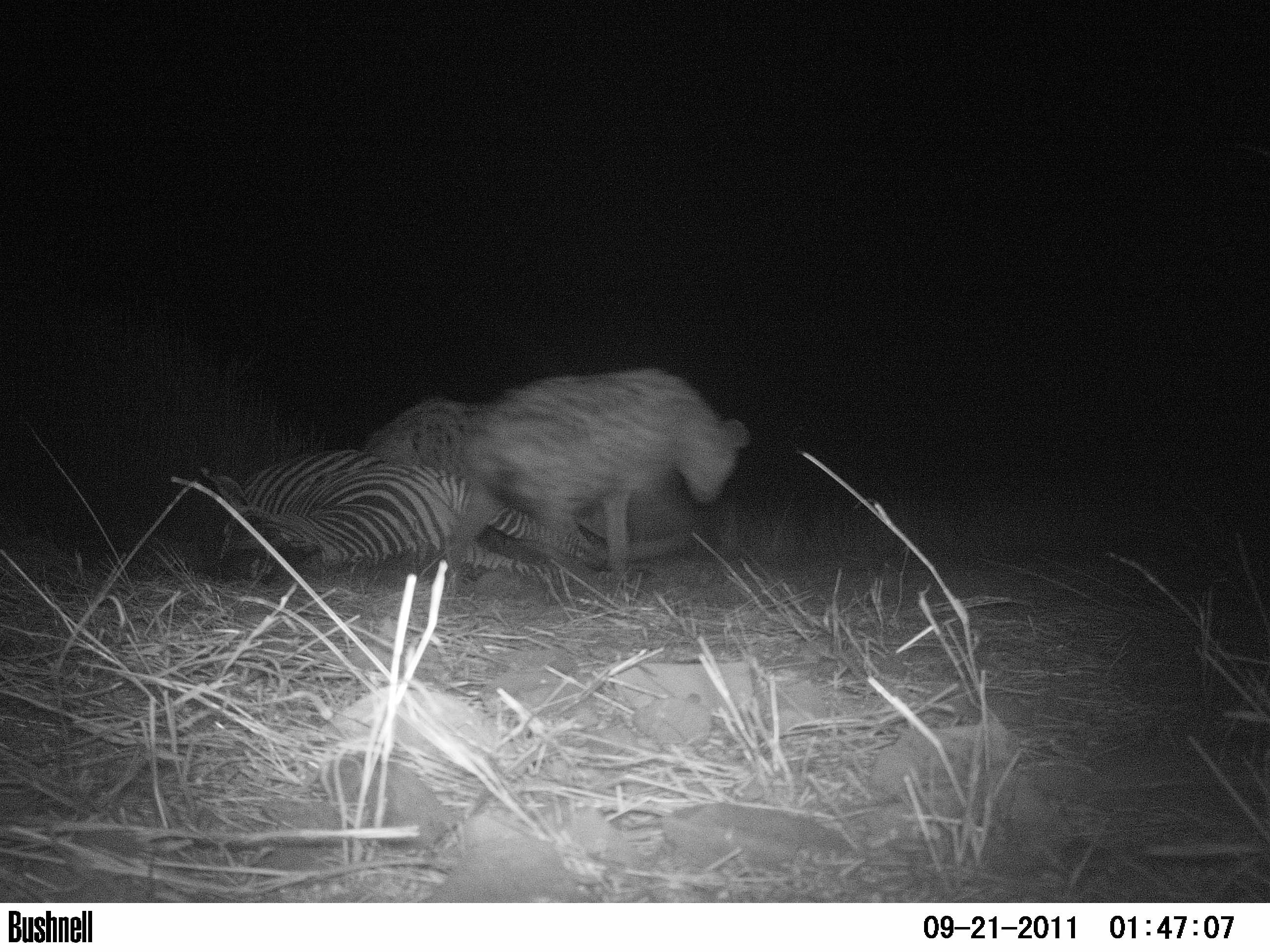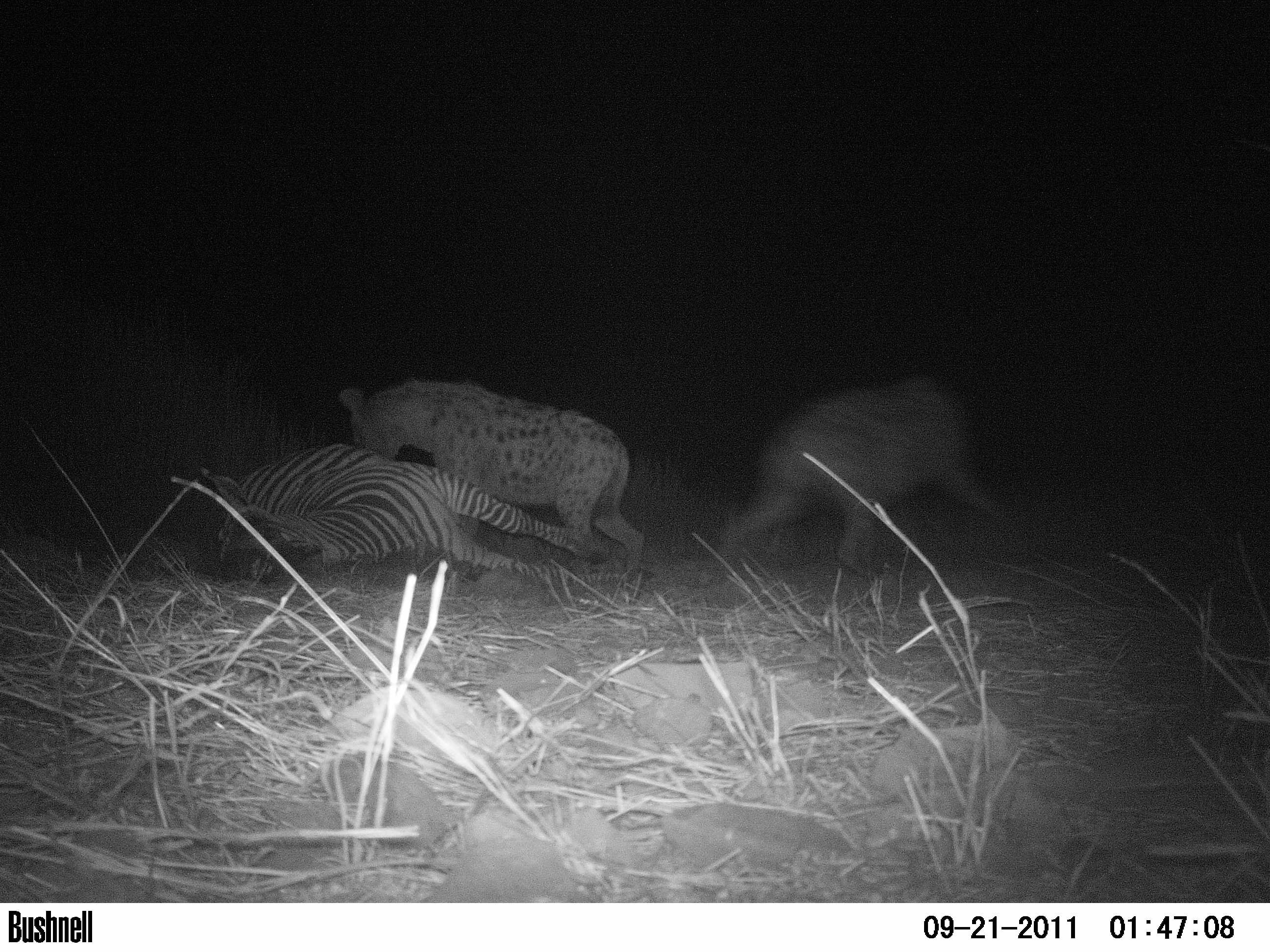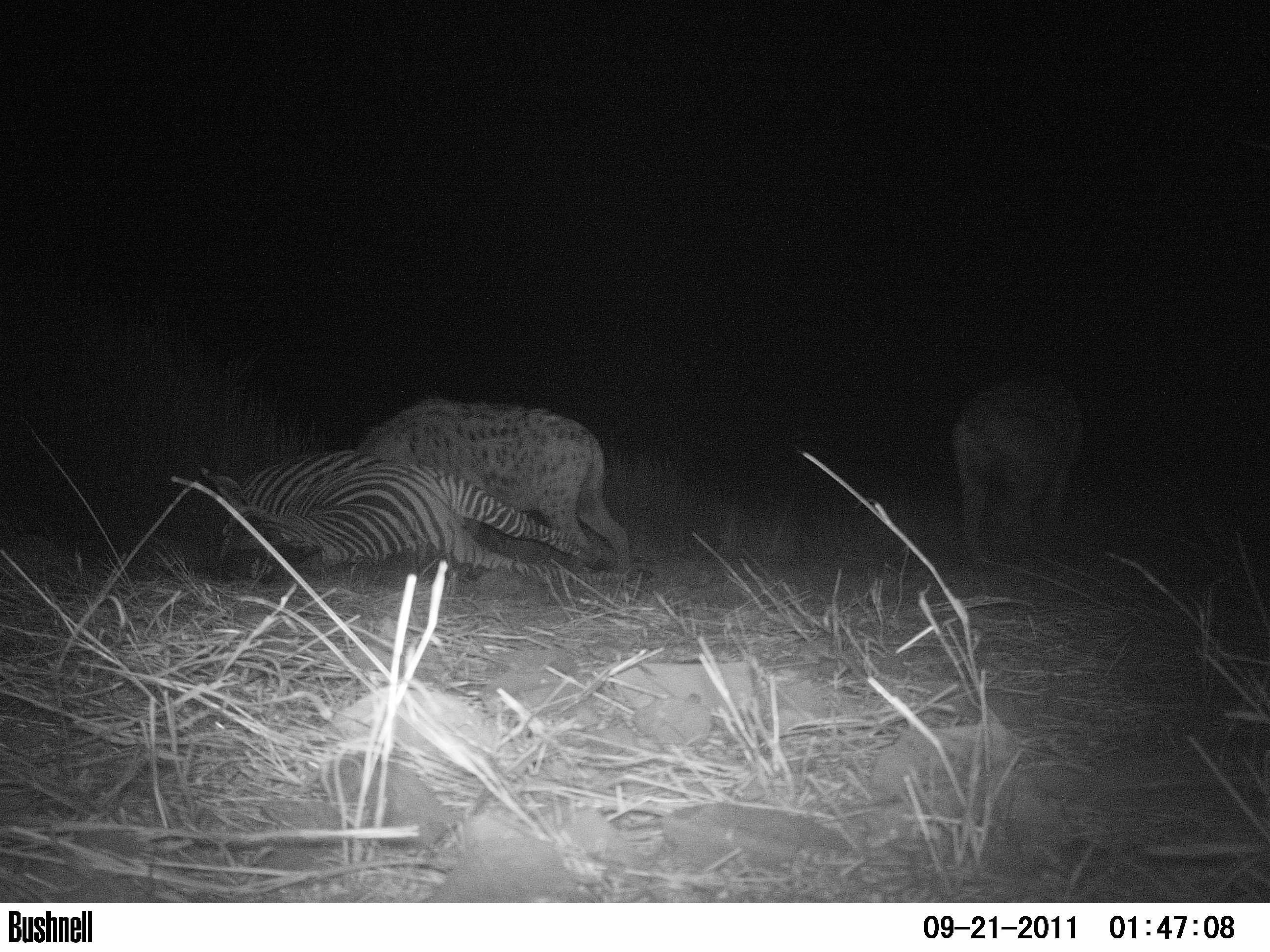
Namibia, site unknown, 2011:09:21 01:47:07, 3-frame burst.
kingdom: Animalia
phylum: Chordata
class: Mammalia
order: Carnivora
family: Hyaenidae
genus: Crocuta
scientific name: Crocuta crocuta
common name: spotted hyena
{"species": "Crocuta crocuta (spotted hyena)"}